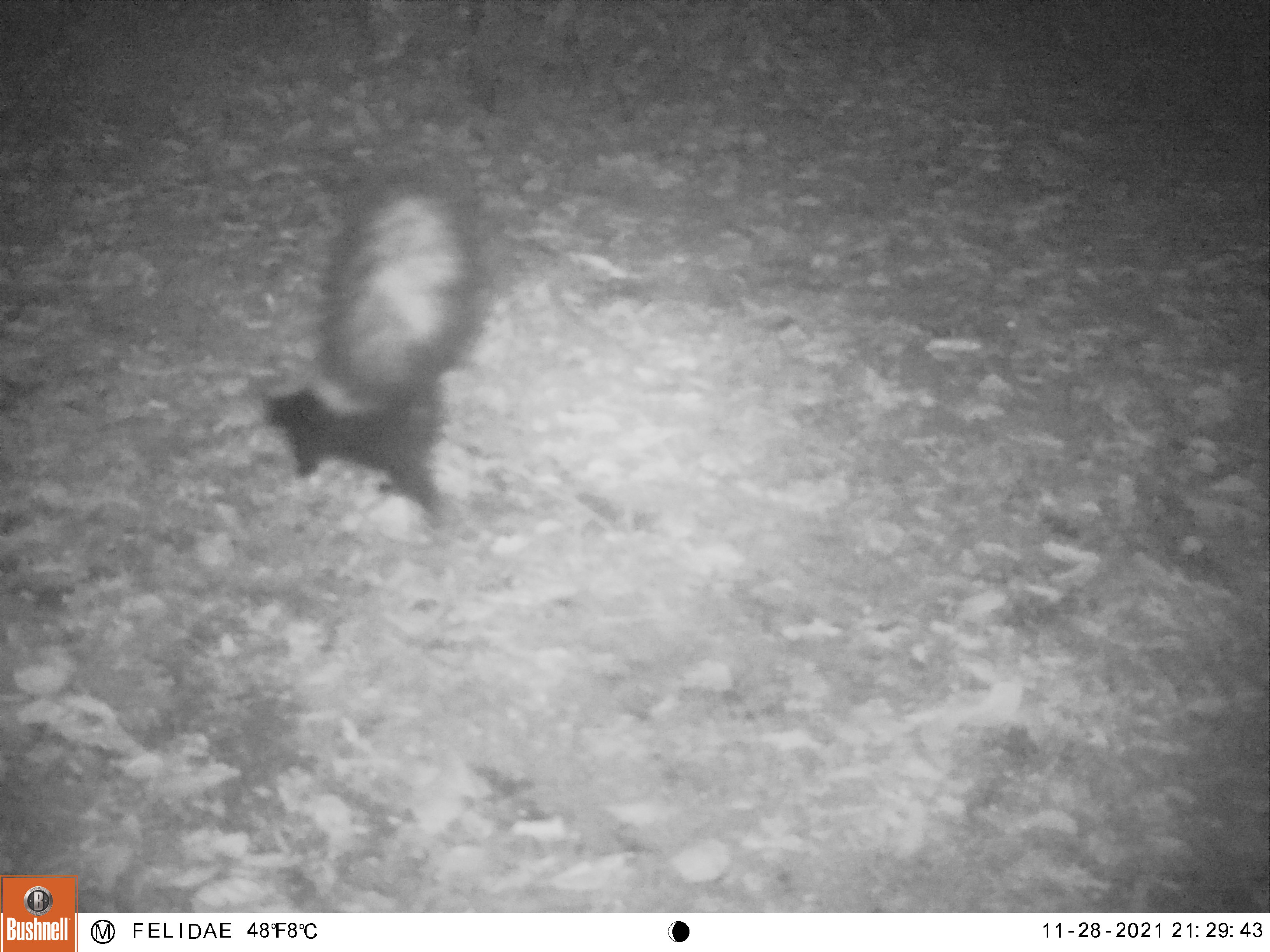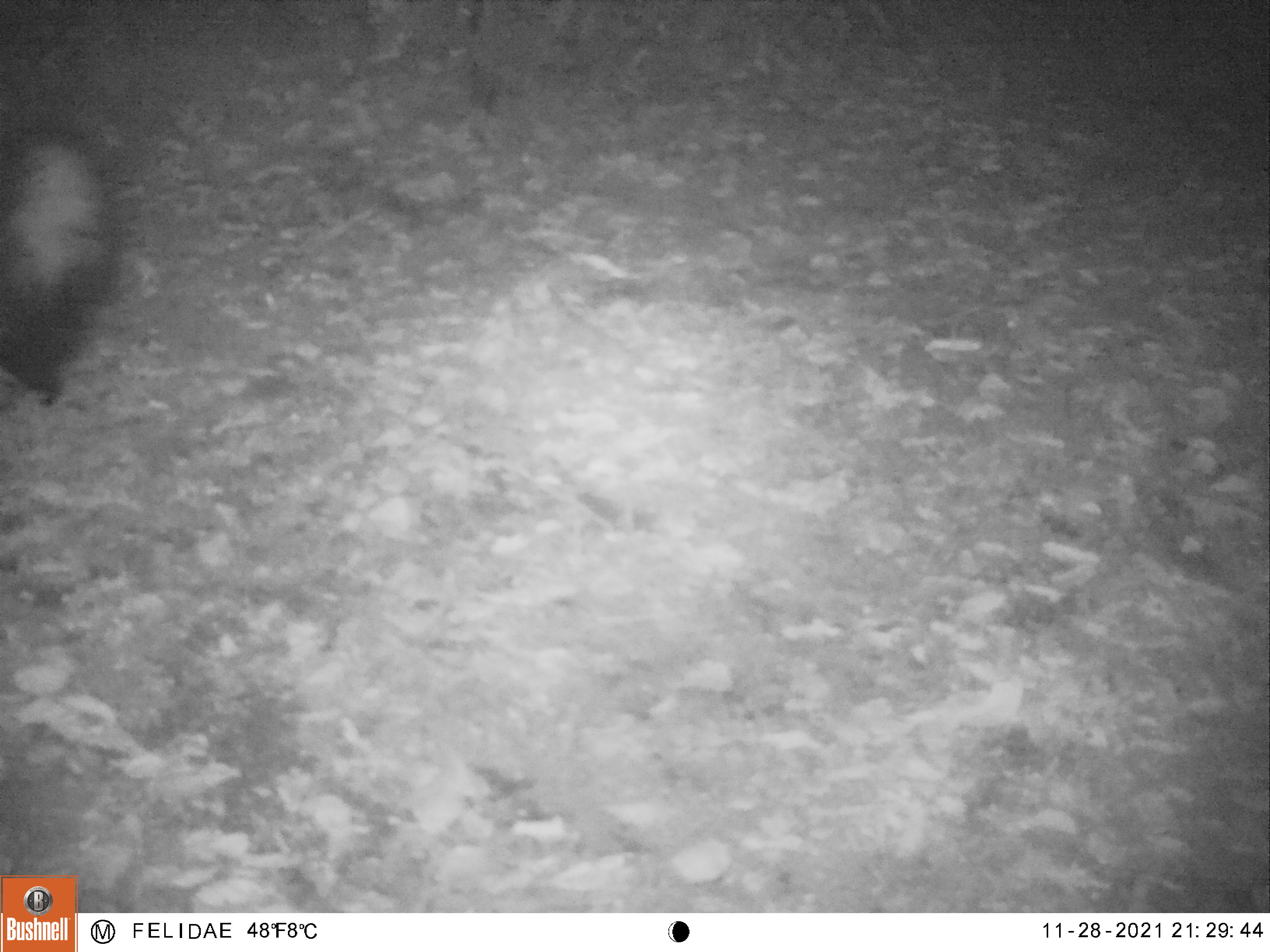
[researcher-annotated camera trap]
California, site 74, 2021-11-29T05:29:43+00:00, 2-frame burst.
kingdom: Animalia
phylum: Chordata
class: Mammalia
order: Carnivora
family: Mephitidae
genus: Mephitis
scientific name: Mephitis mephitis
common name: striped skunk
Striped skunk (Mephitis mephitis).